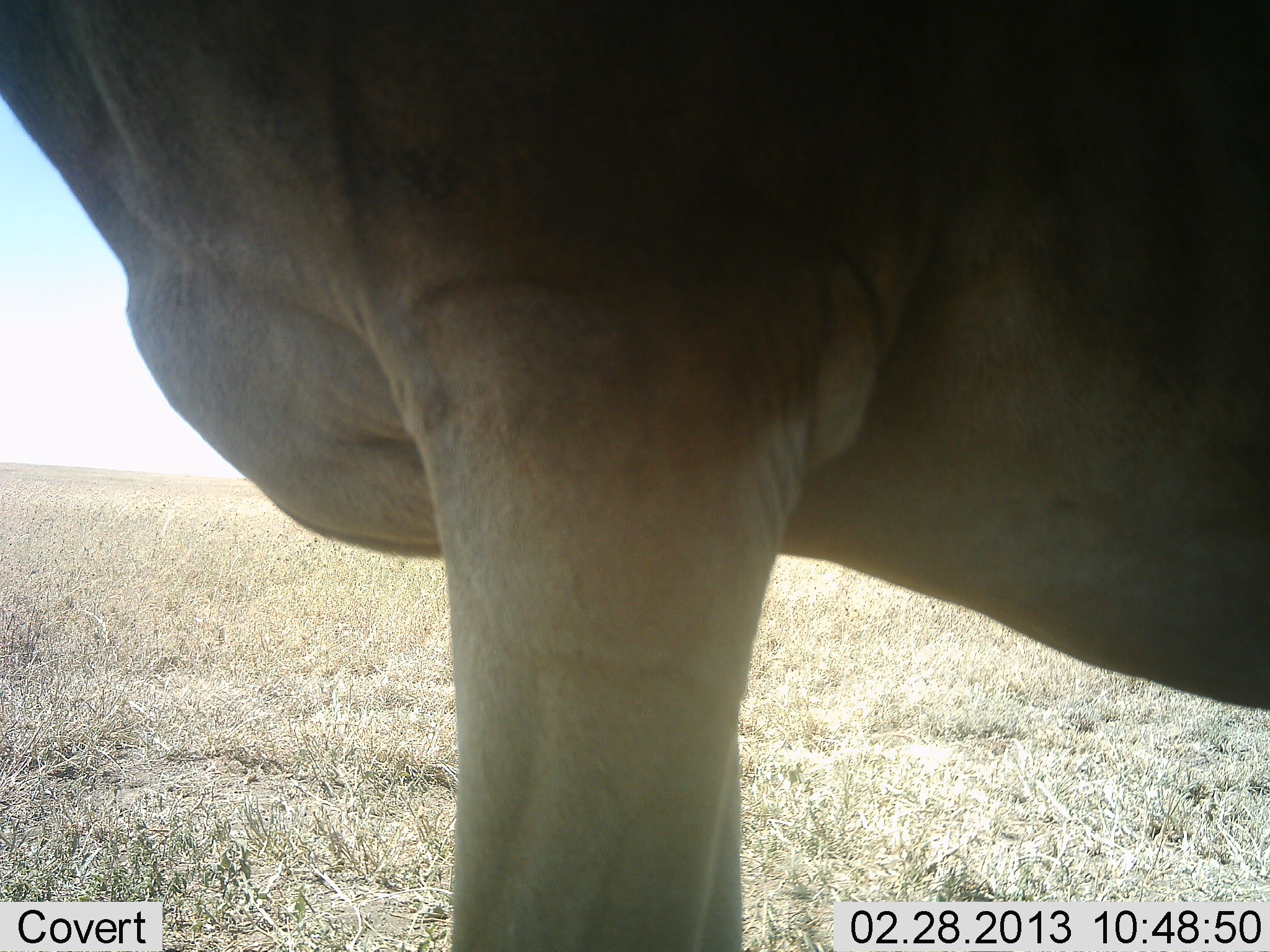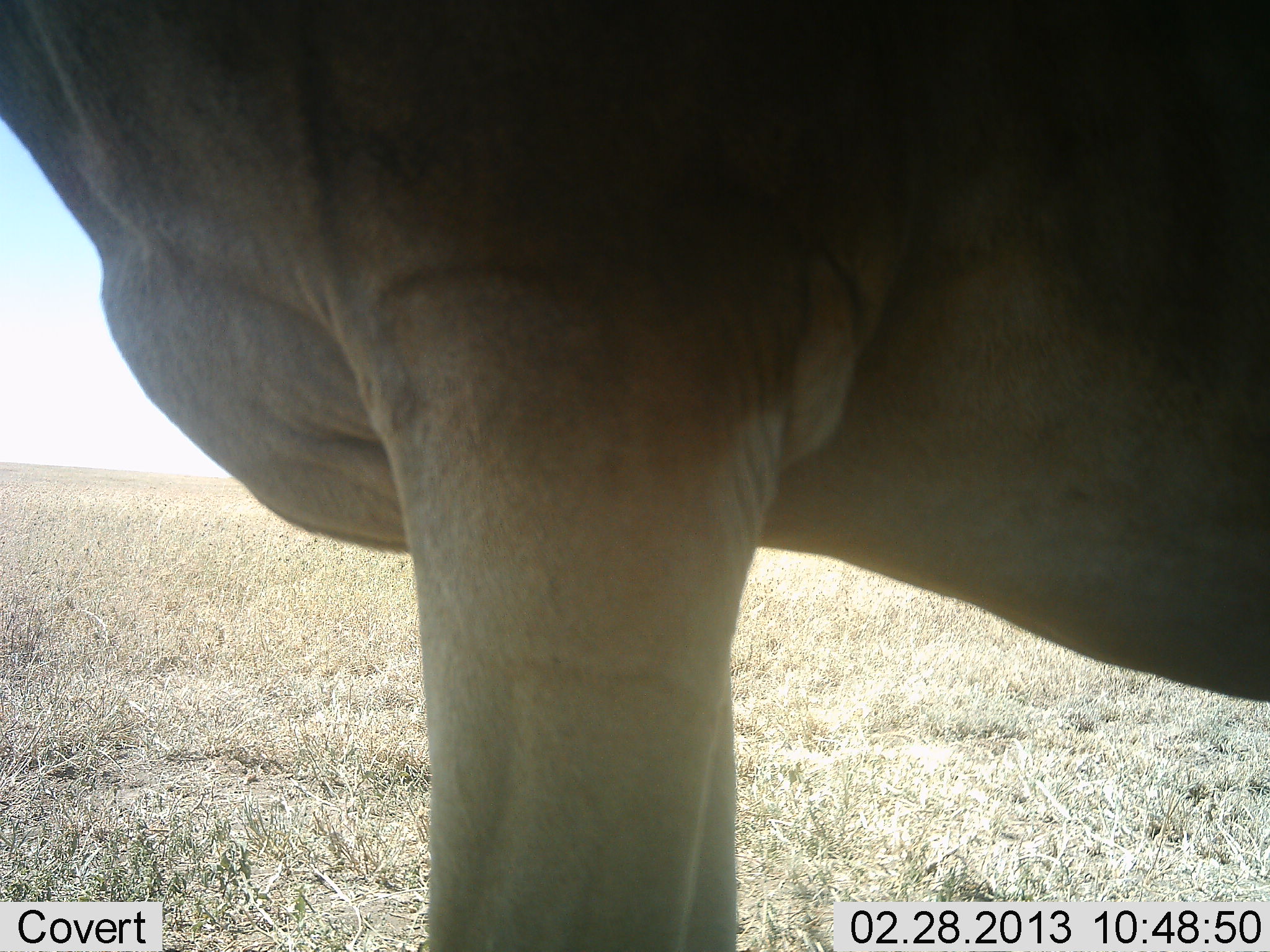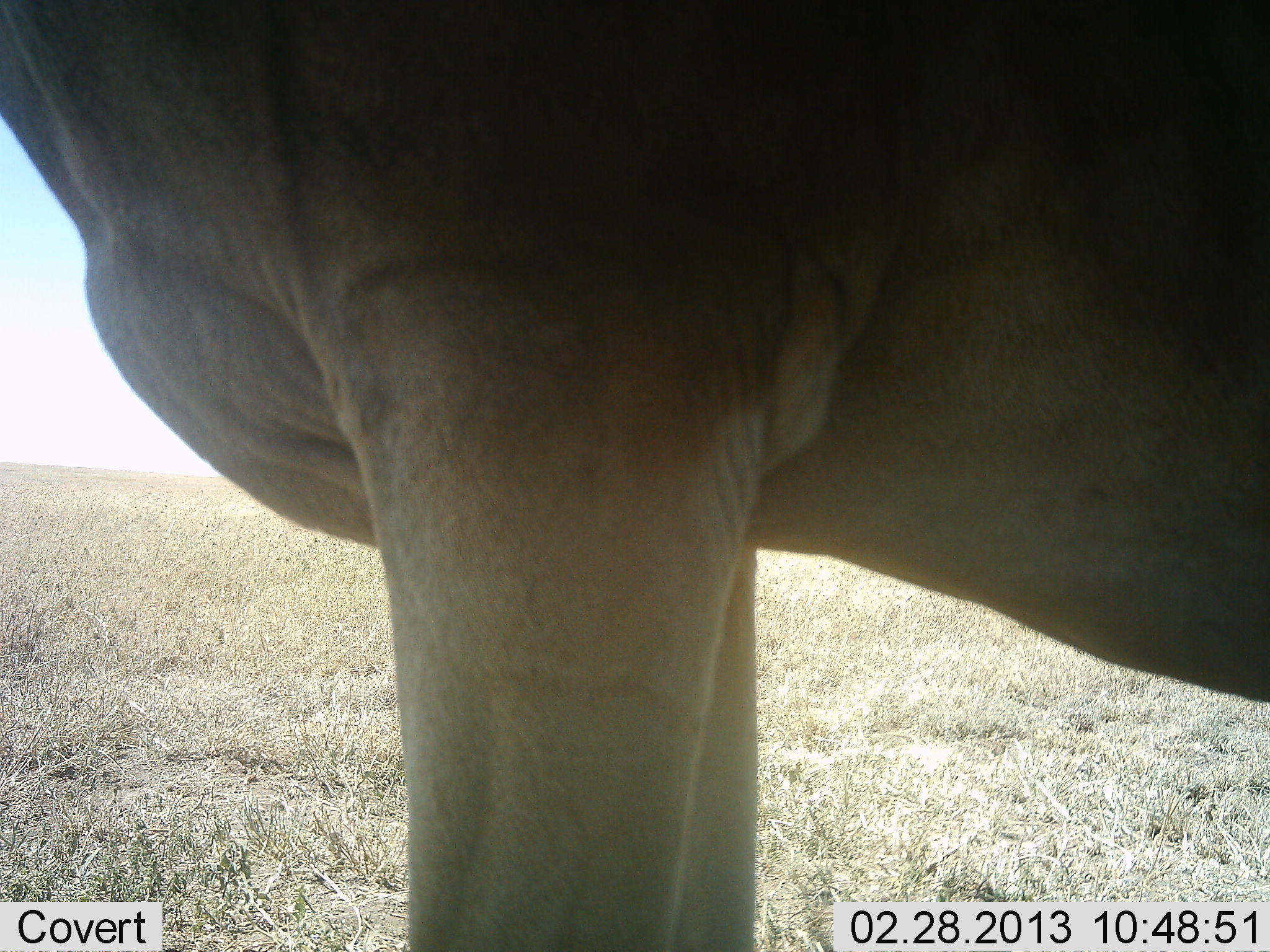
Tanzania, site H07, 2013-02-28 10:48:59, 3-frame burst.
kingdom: Animalia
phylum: Chordata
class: Mammalia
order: Artiodactyla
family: Bovidae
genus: Alcelaphus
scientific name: Alcelaphus buselaphus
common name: hartebeest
Hartebeest (Alcelaphus buselaphus), count 1. Behavior (volunteer vote fractions): standing 100%, resting 0%, moving 0%, interacting 0%. Young present (vote fraction): 0%. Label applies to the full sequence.